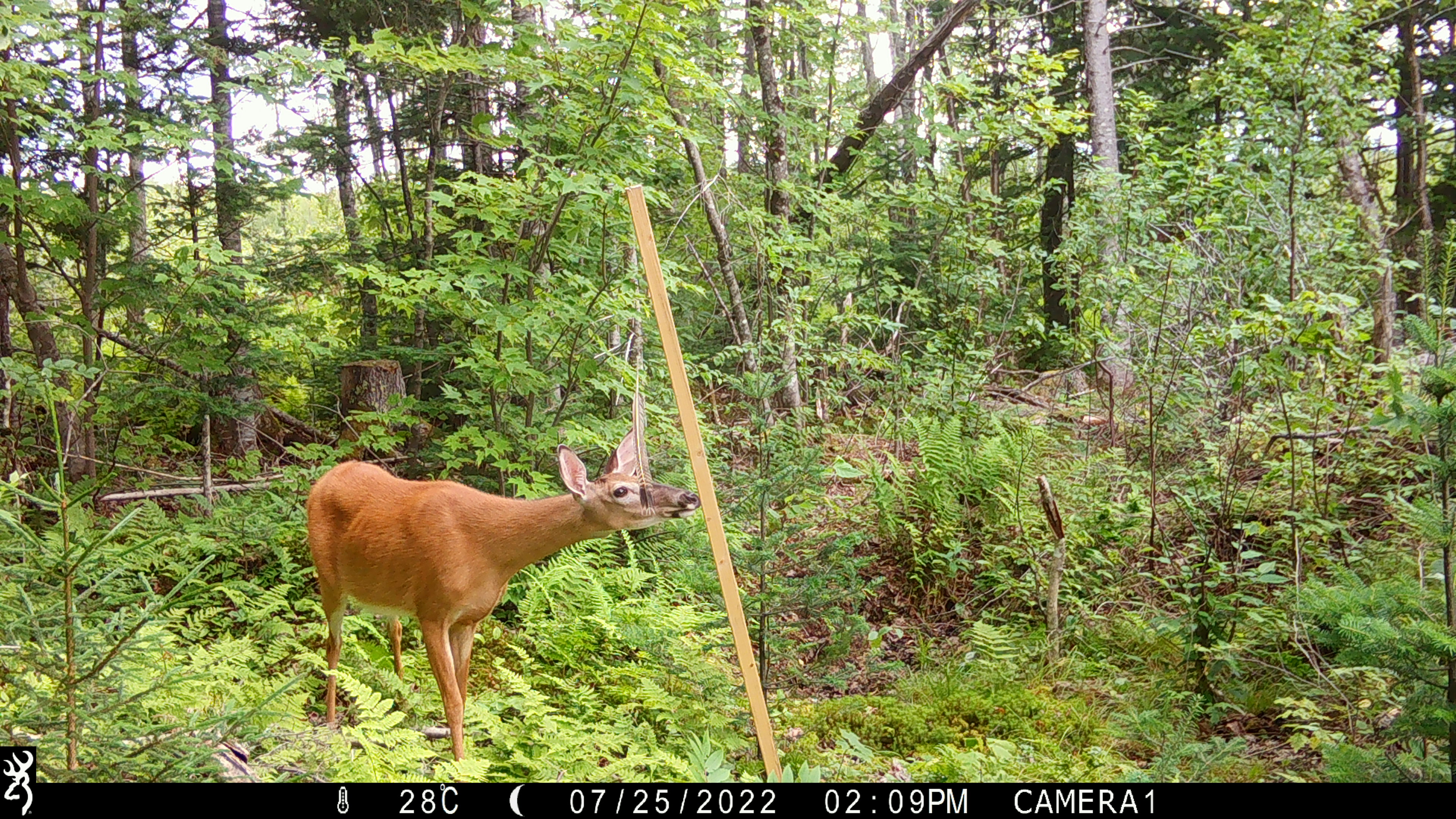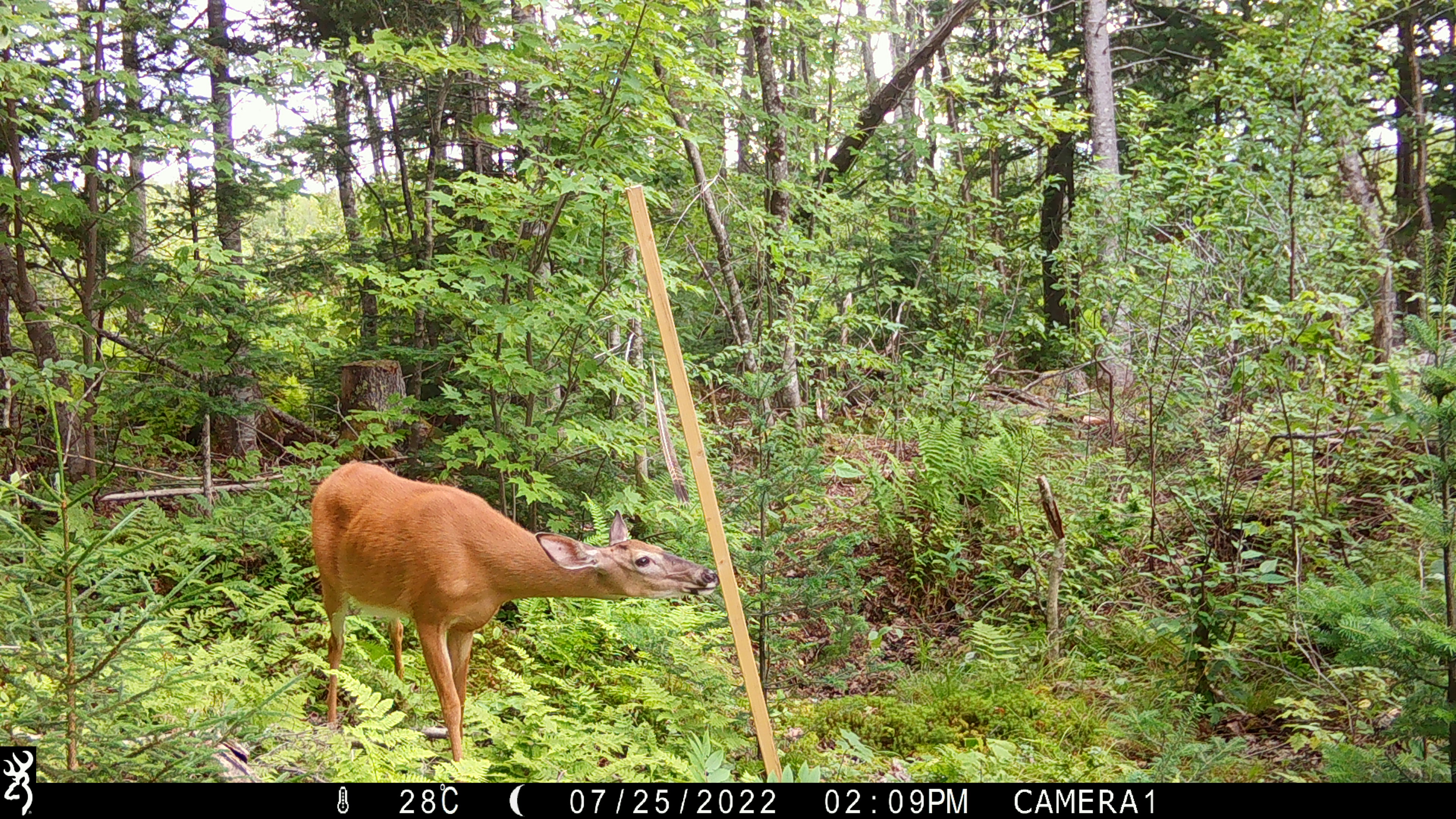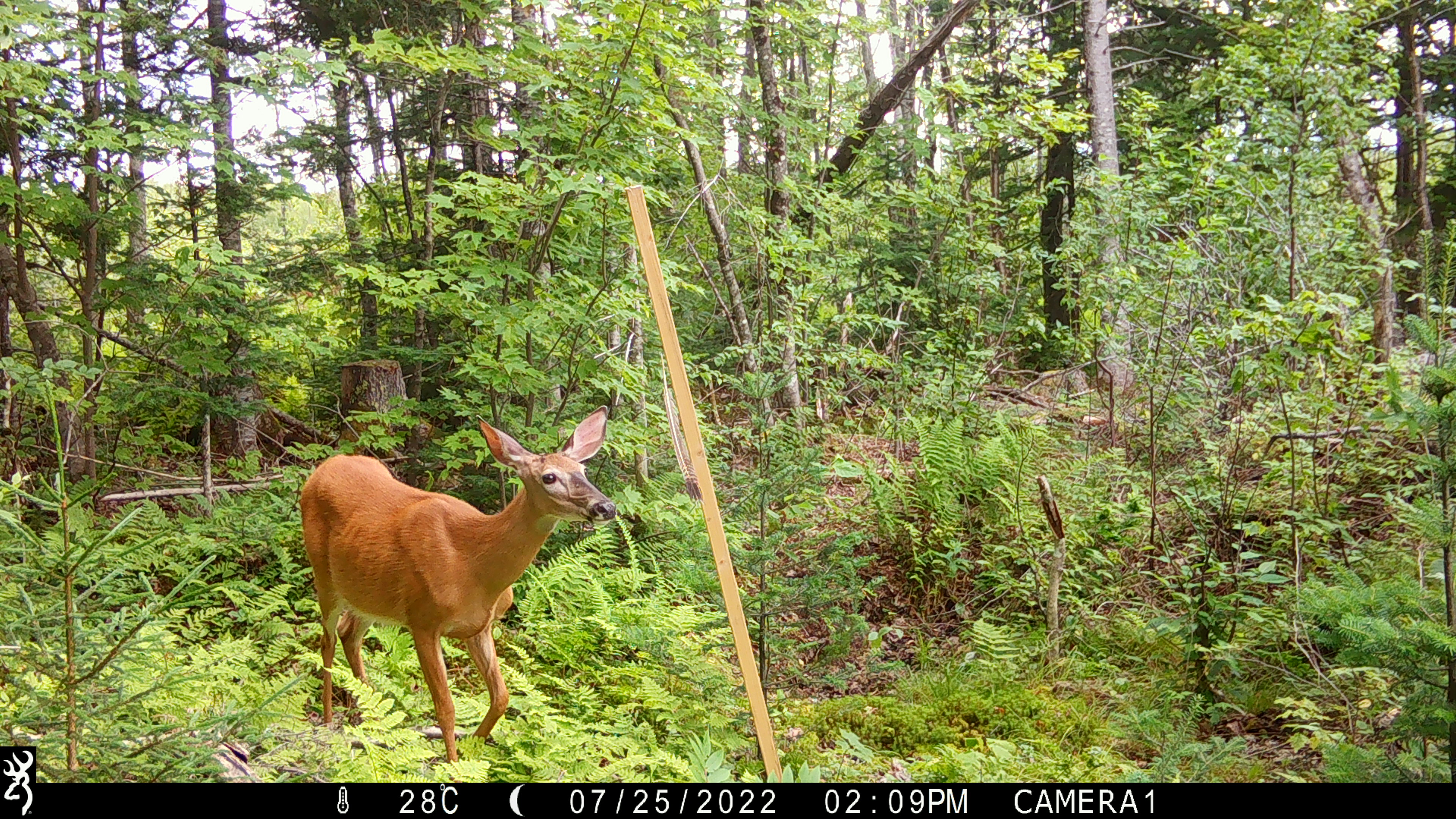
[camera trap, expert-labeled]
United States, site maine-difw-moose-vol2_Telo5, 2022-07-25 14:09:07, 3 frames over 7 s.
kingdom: Animalia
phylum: Chordata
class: Mammalia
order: Artiodactyla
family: Cervidae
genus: Odocoileus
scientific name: Odocoileus virginianus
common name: white-tailed deer